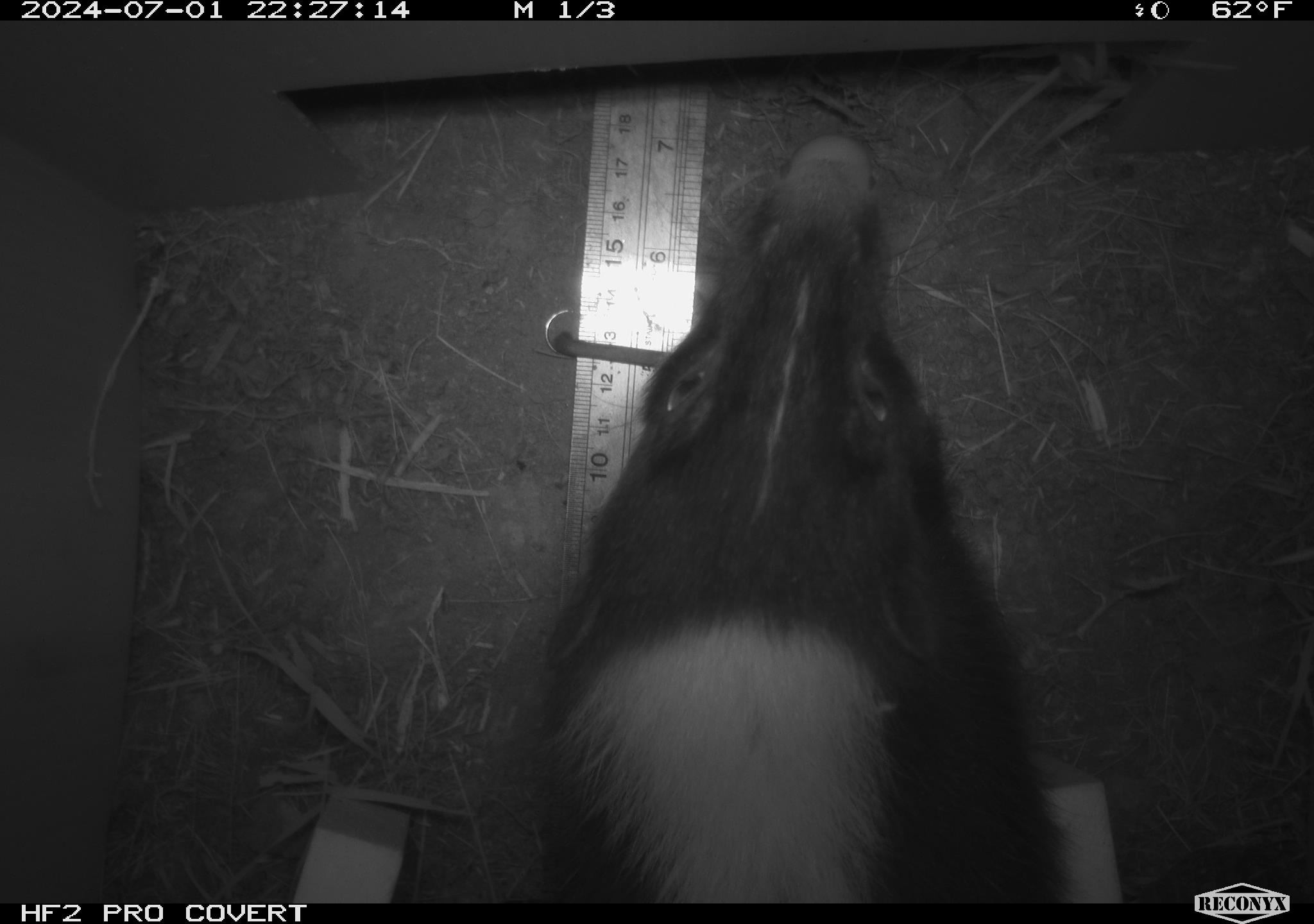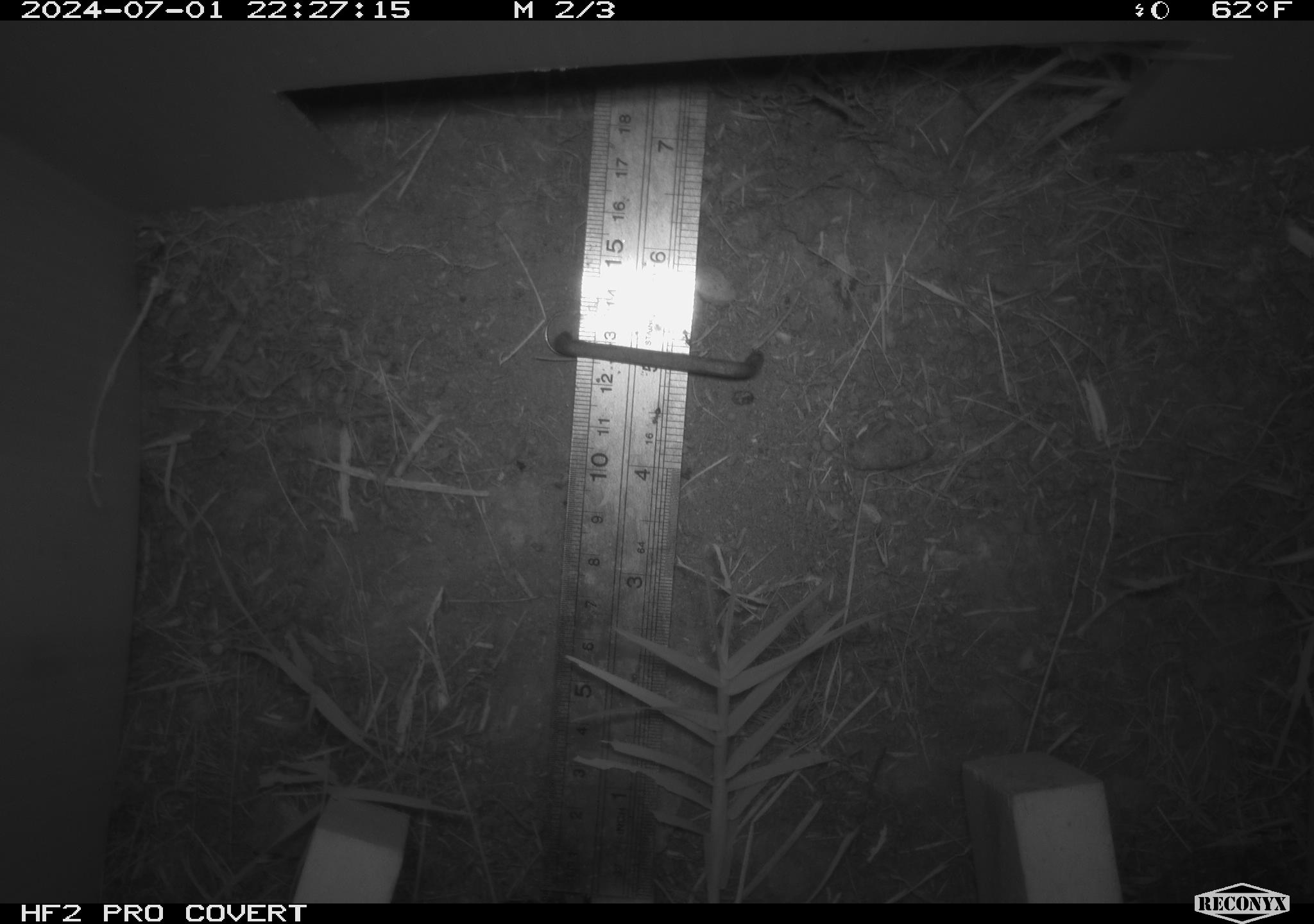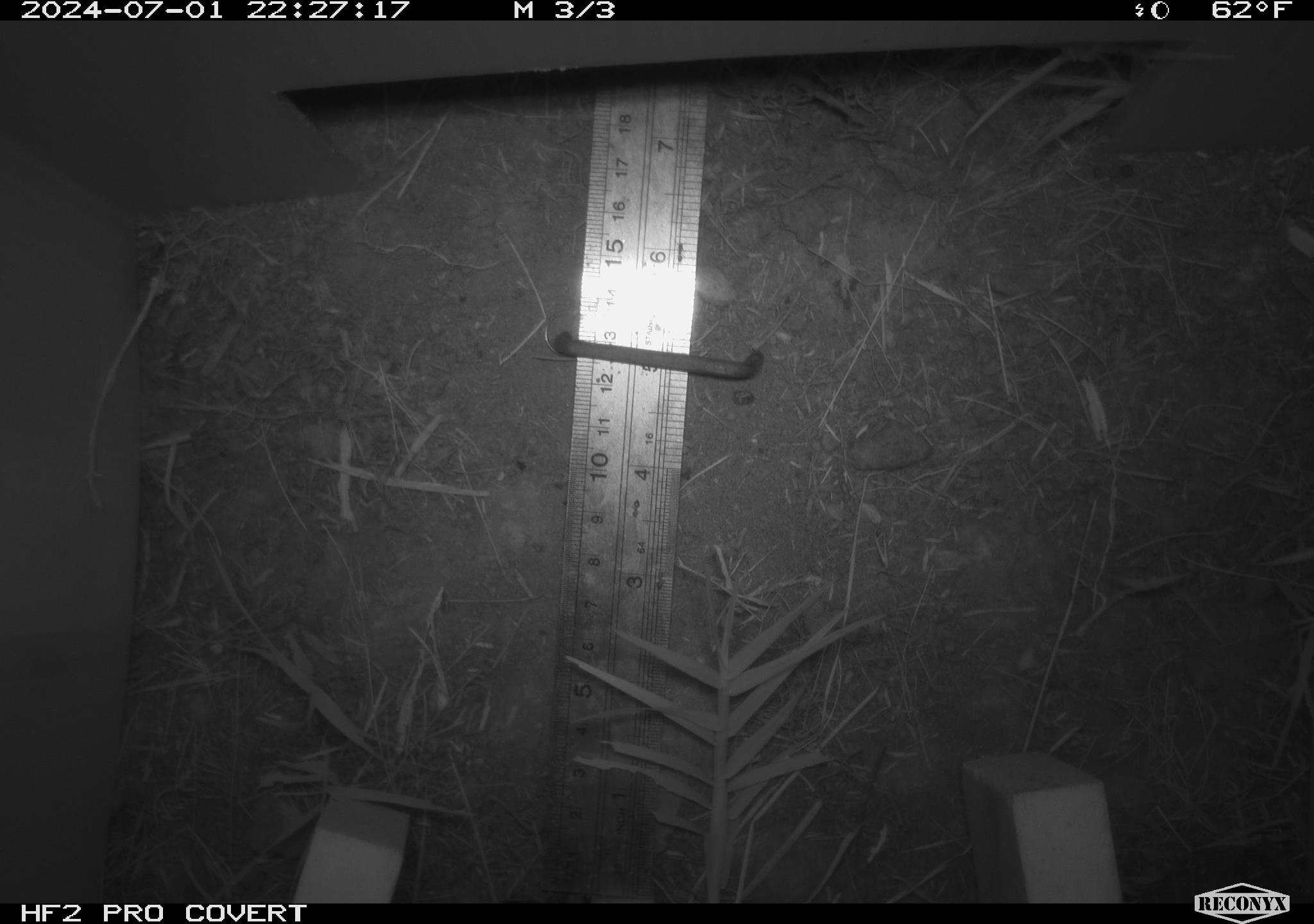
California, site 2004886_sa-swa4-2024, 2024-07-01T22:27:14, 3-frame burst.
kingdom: Animalia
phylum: Chordata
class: Mammalia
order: Carnivora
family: Mephitidae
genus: Mephitis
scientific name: Mephitis mephitis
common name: striped skunk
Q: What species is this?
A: Striped skunk (Mephitis mephitis).